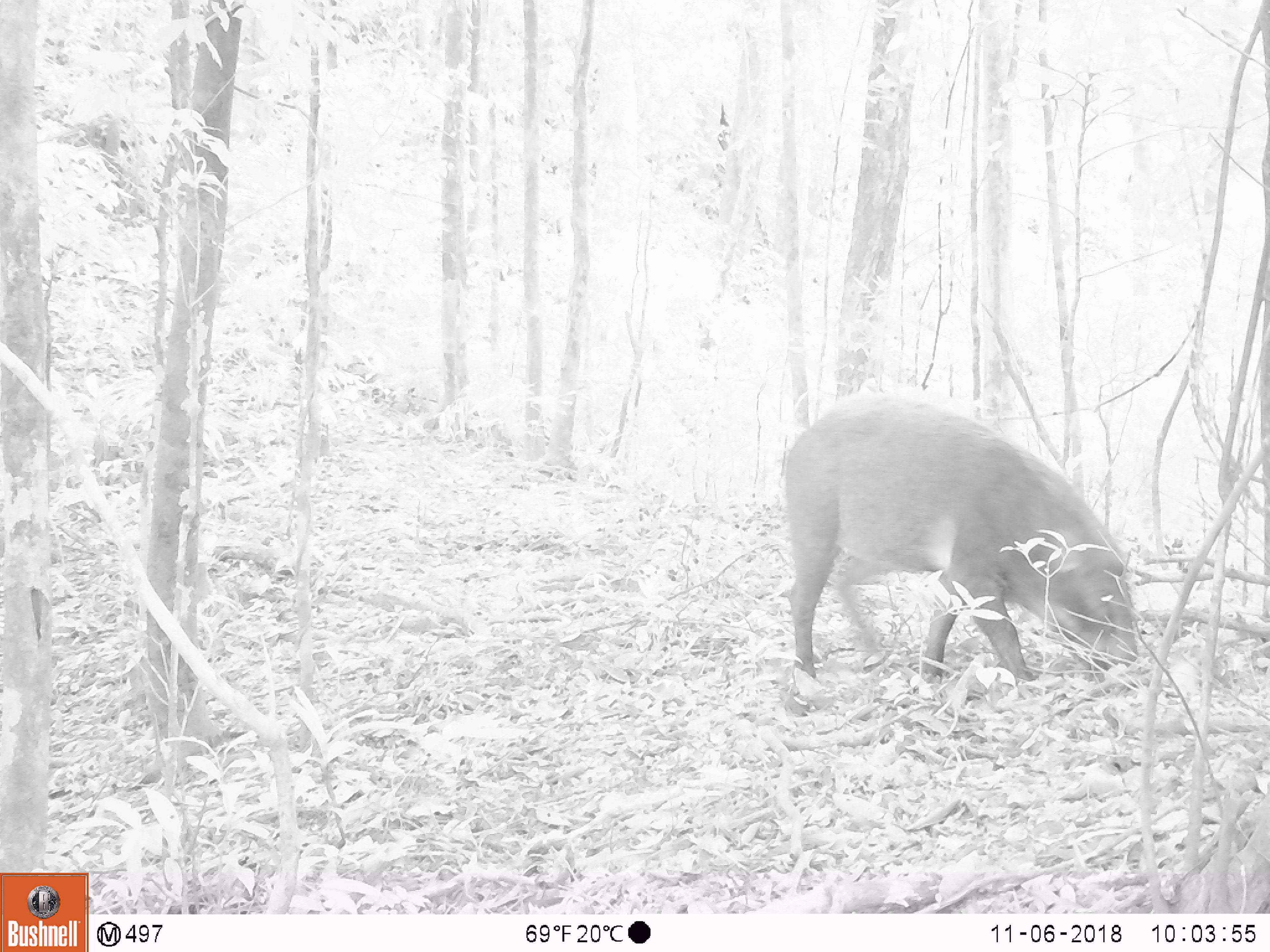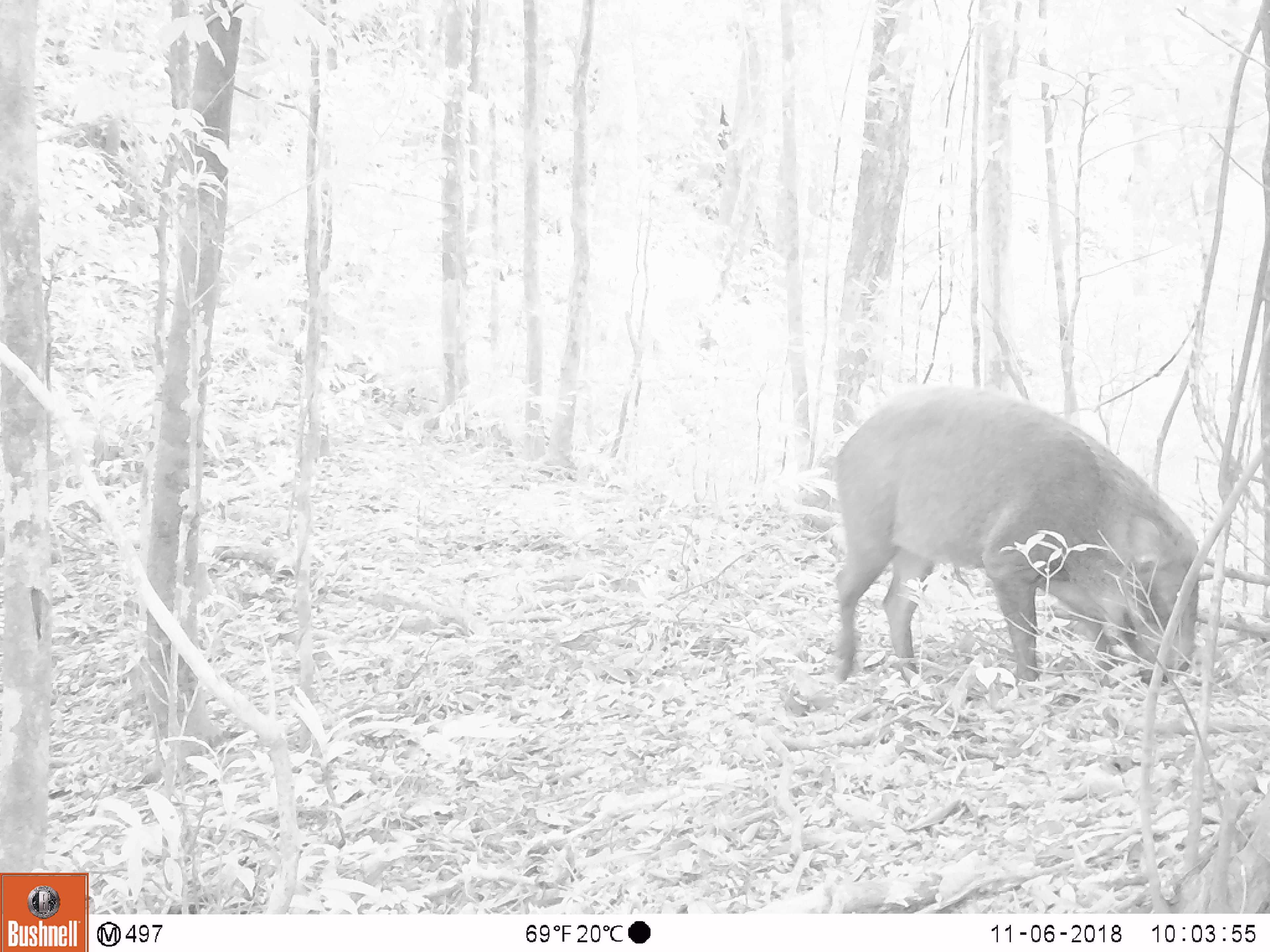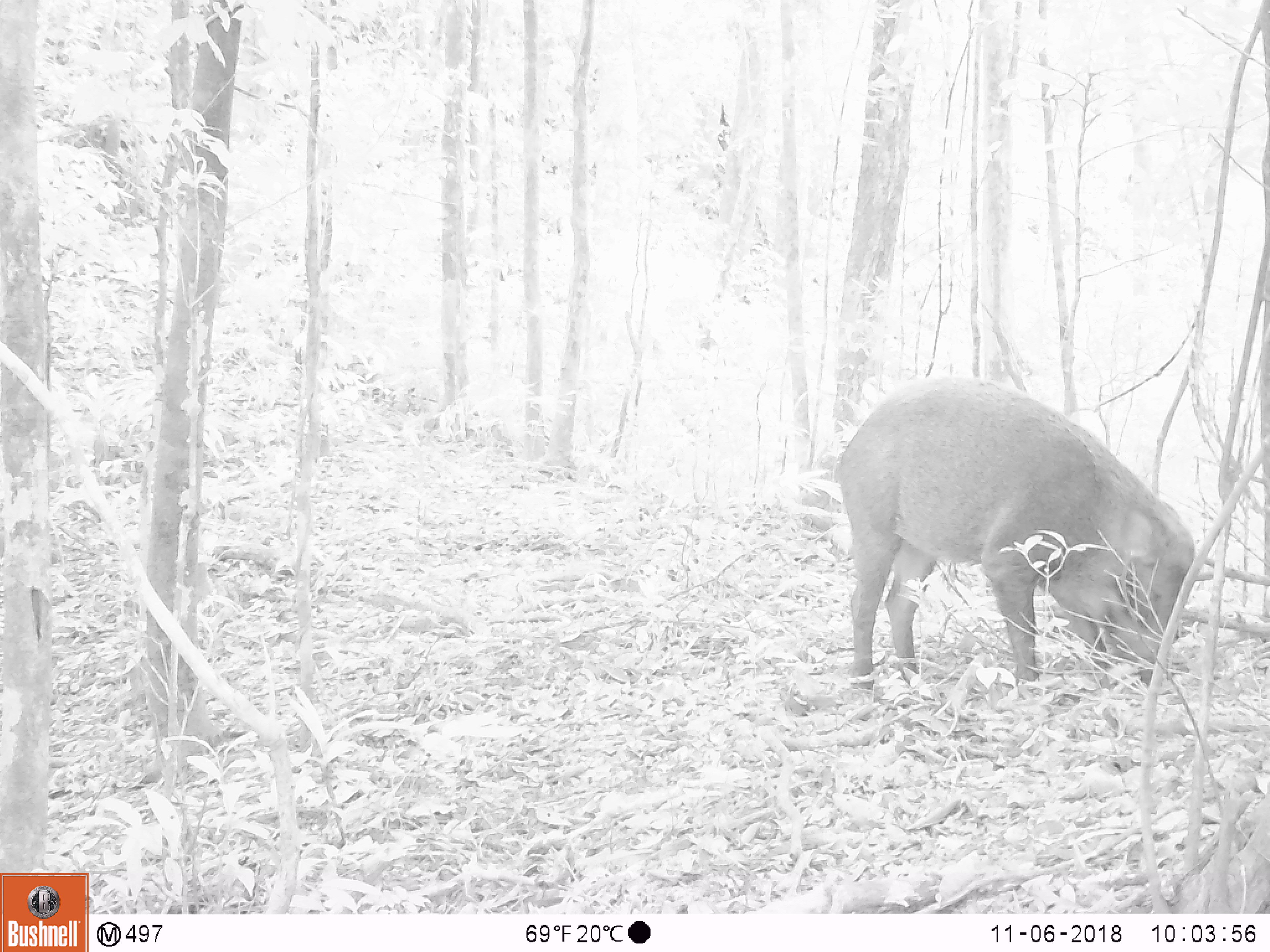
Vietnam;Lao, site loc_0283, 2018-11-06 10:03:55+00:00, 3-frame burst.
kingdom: Animalia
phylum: Chordata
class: Mammalia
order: Artiodactyla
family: Suidae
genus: Sus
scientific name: Sus scrofa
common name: eurasian wild pig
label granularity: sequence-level